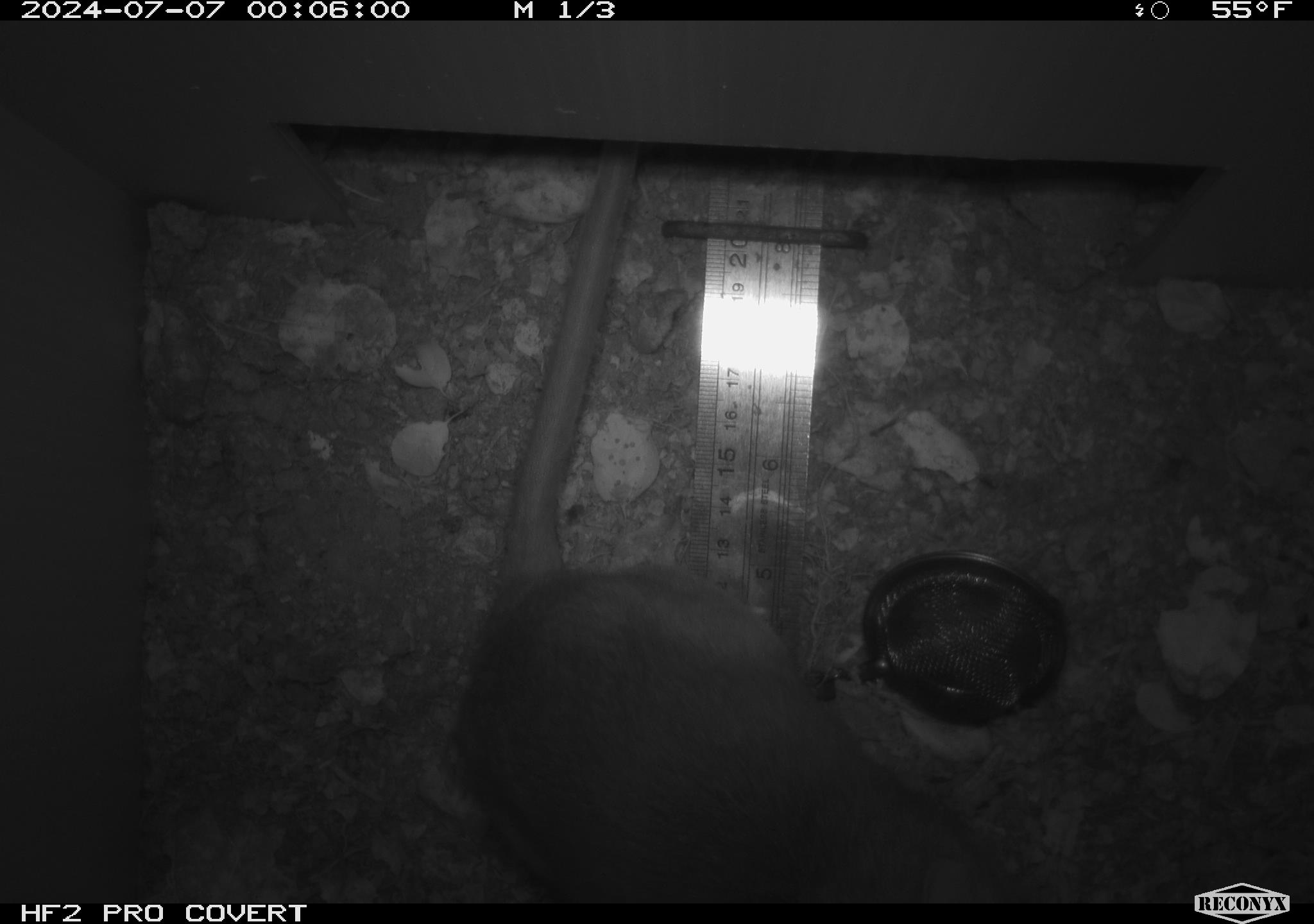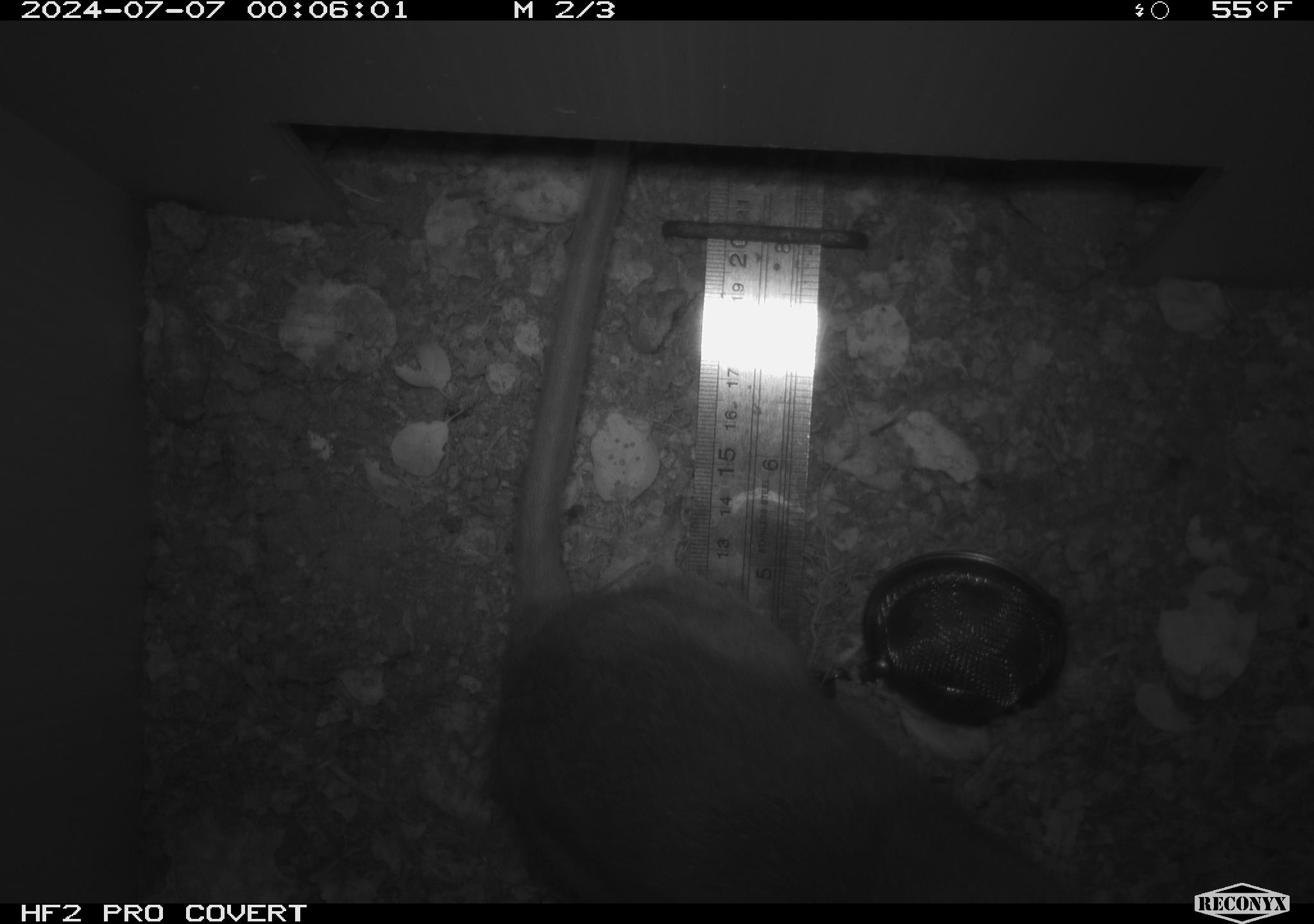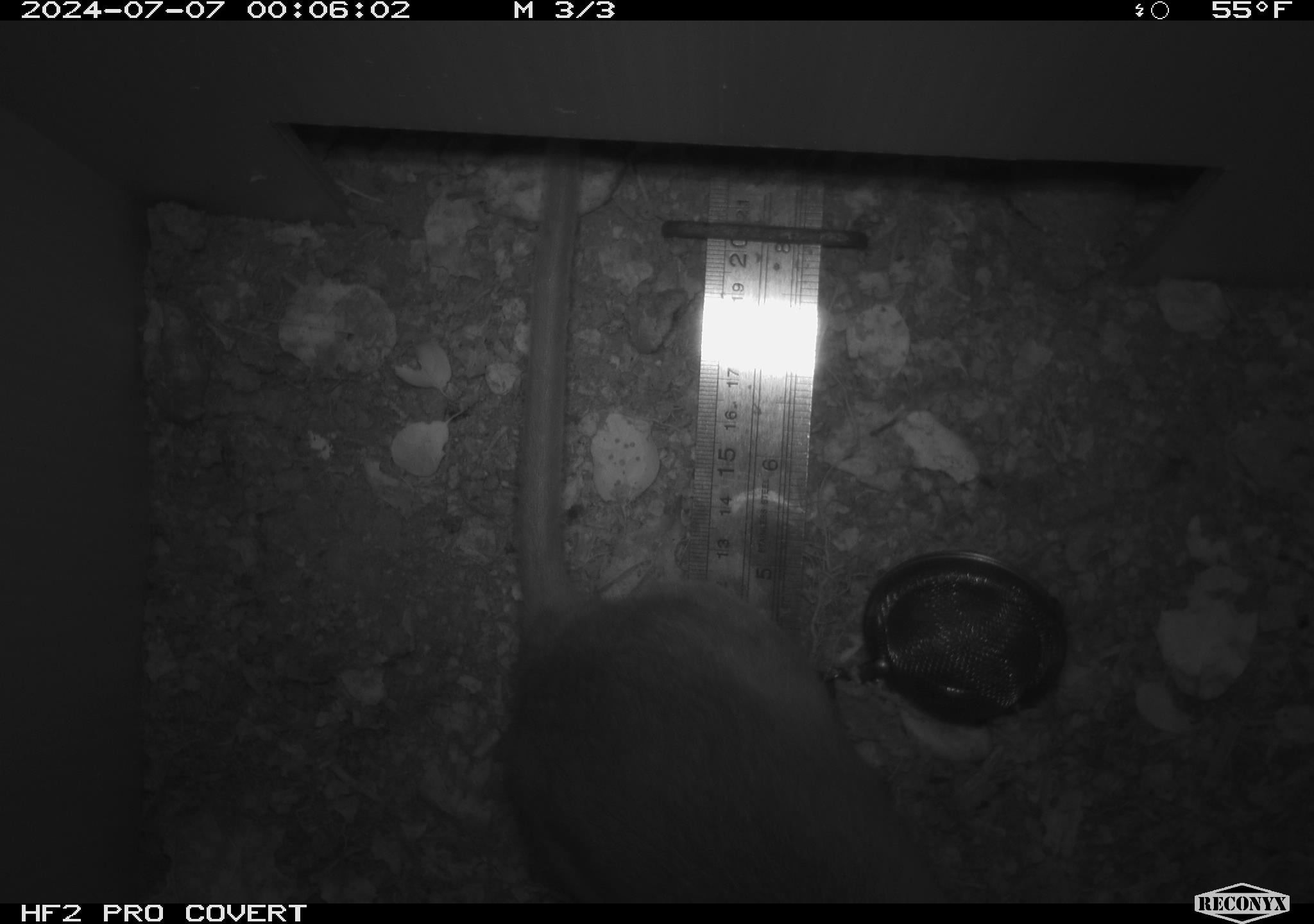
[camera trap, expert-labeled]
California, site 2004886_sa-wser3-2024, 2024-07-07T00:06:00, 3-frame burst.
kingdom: Animalia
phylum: Chordata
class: Mammalia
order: Rodentia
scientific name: Rodentia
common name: woodrat or rat or mouse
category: woodrat or rat or mouse species